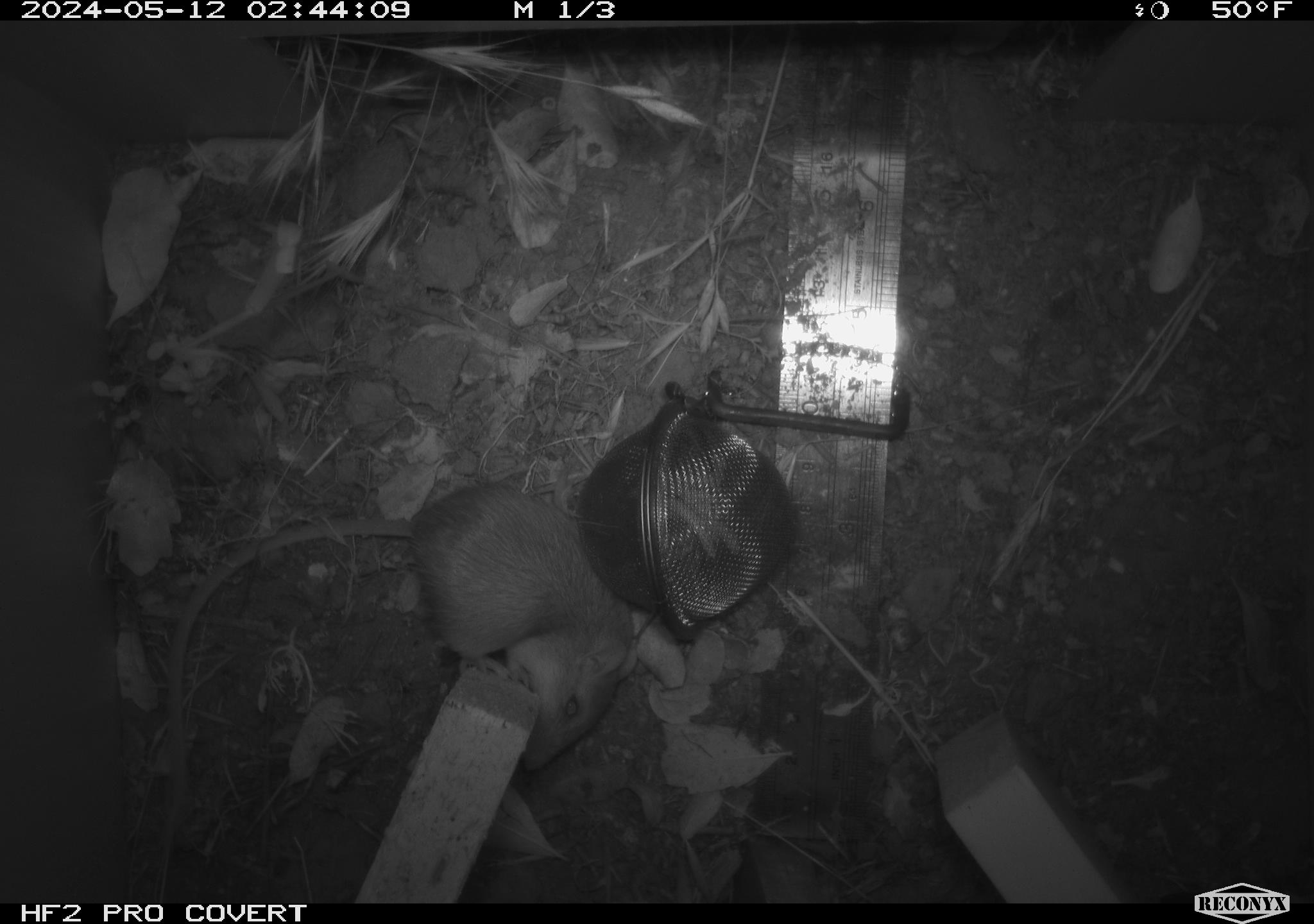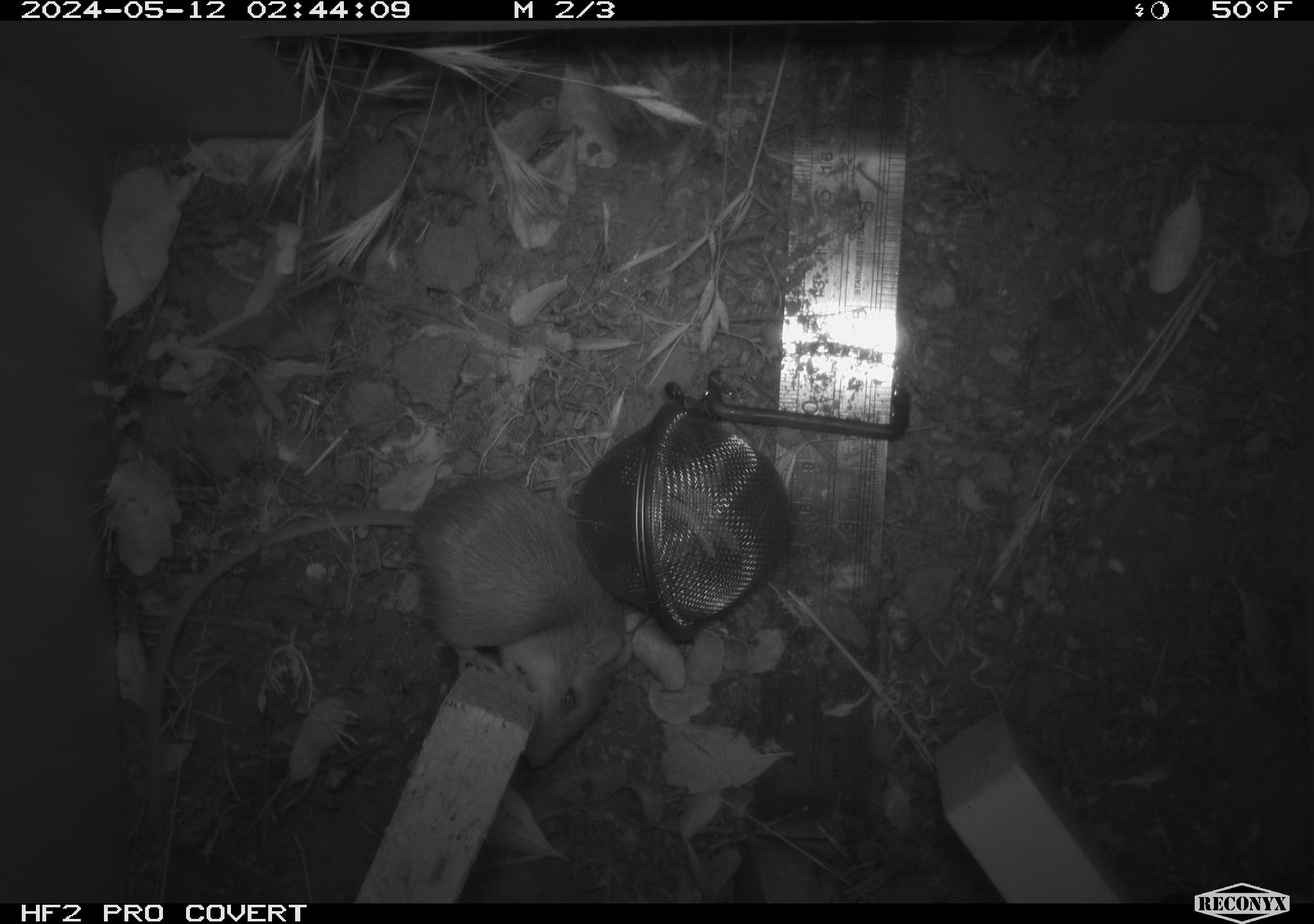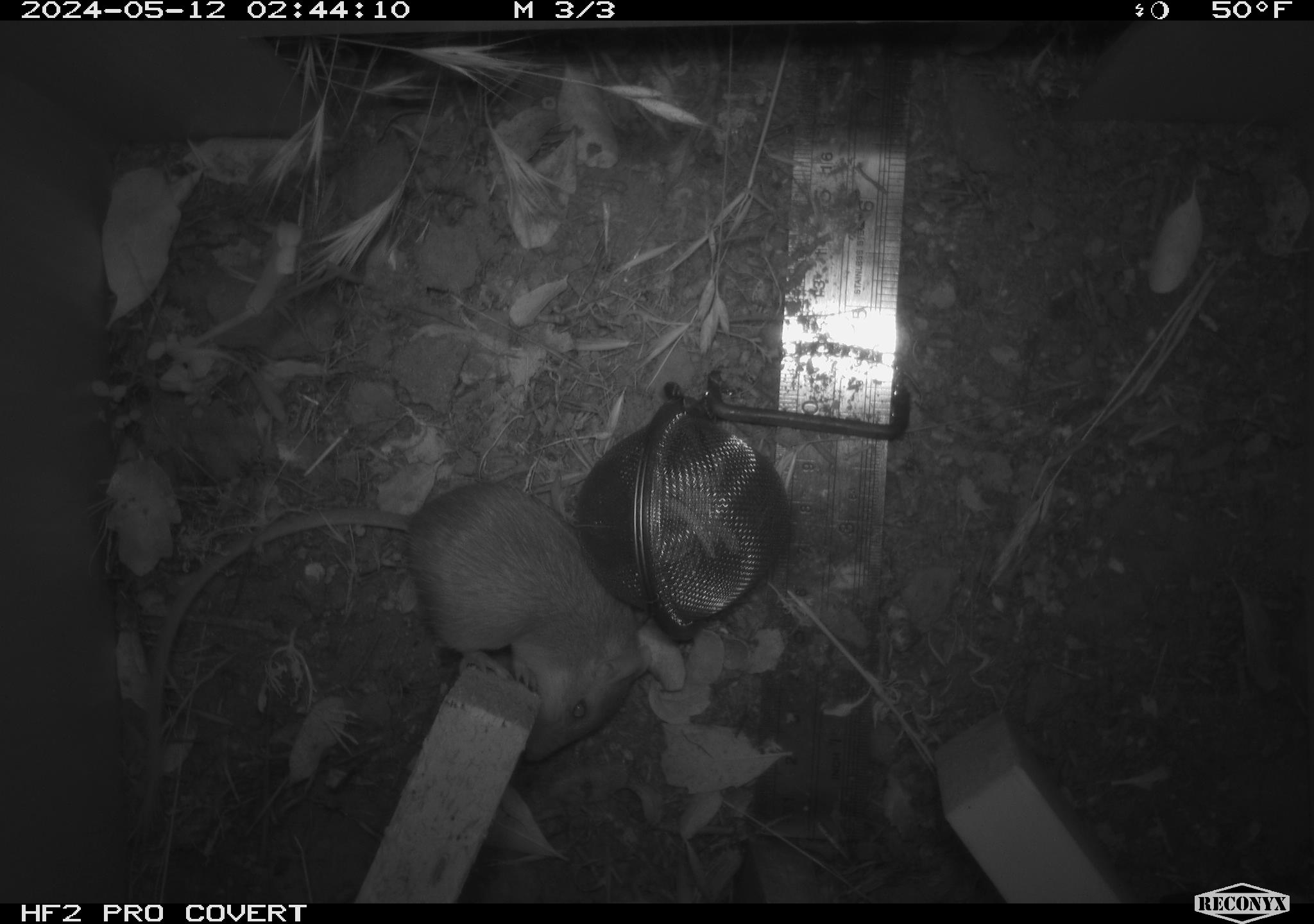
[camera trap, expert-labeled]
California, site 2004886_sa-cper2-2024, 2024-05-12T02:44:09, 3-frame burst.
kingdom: Animalia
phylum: Chordata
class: Mammalia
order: Rodentia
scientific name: Rodentia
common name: rodent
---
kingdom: Animalia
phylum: Chordata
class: Mammalia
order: Rodentia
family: Heteromyidae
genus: Dipodomys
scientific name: Dipodomys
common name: kangaroo rats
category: dipodomys species